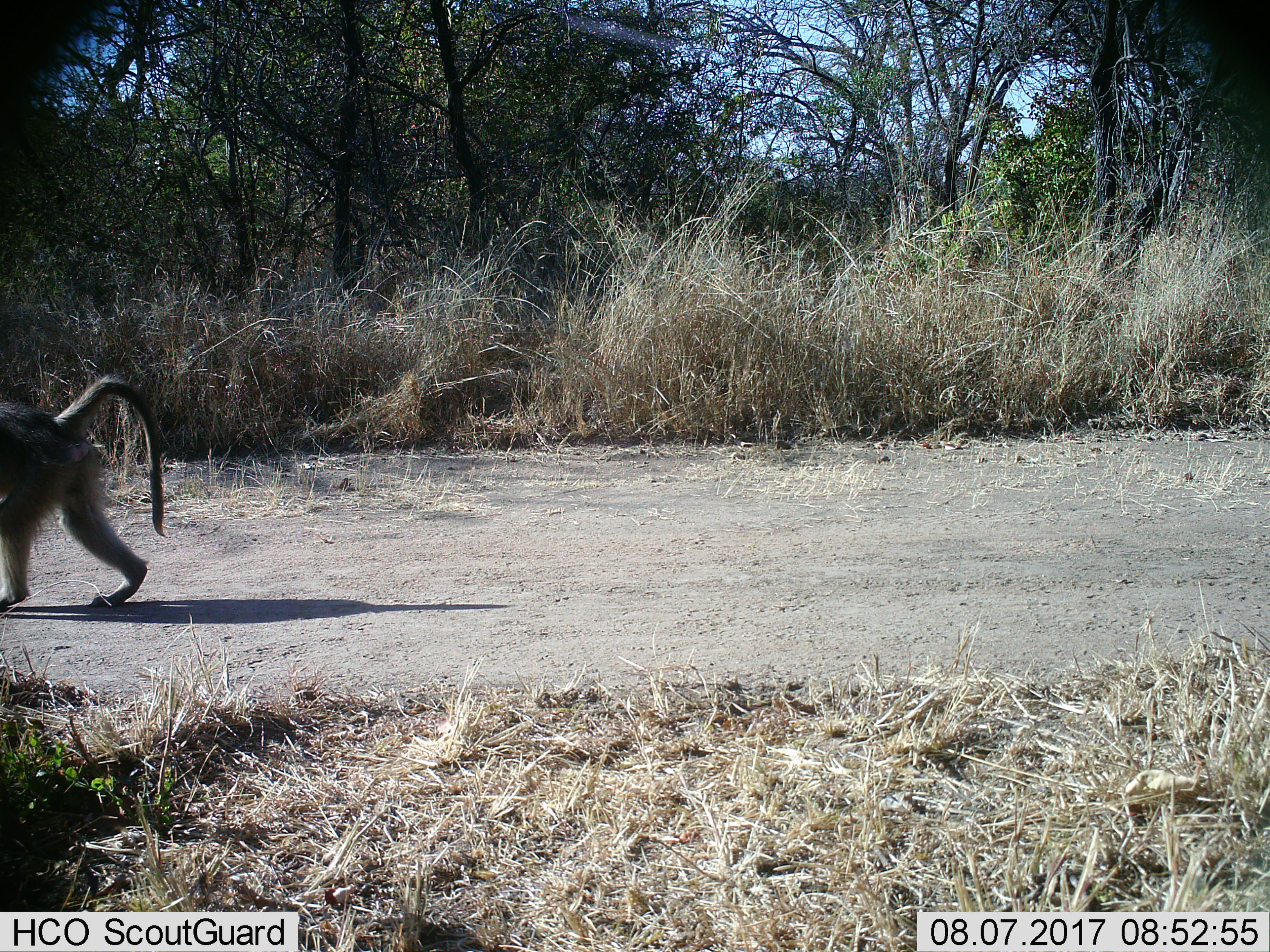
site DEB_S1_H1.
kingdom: Animalia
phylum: Chordata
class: Mammalia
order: Primates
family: Cercopithecidae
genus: Papio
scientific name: Papio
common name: baboon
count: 1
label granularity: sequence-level